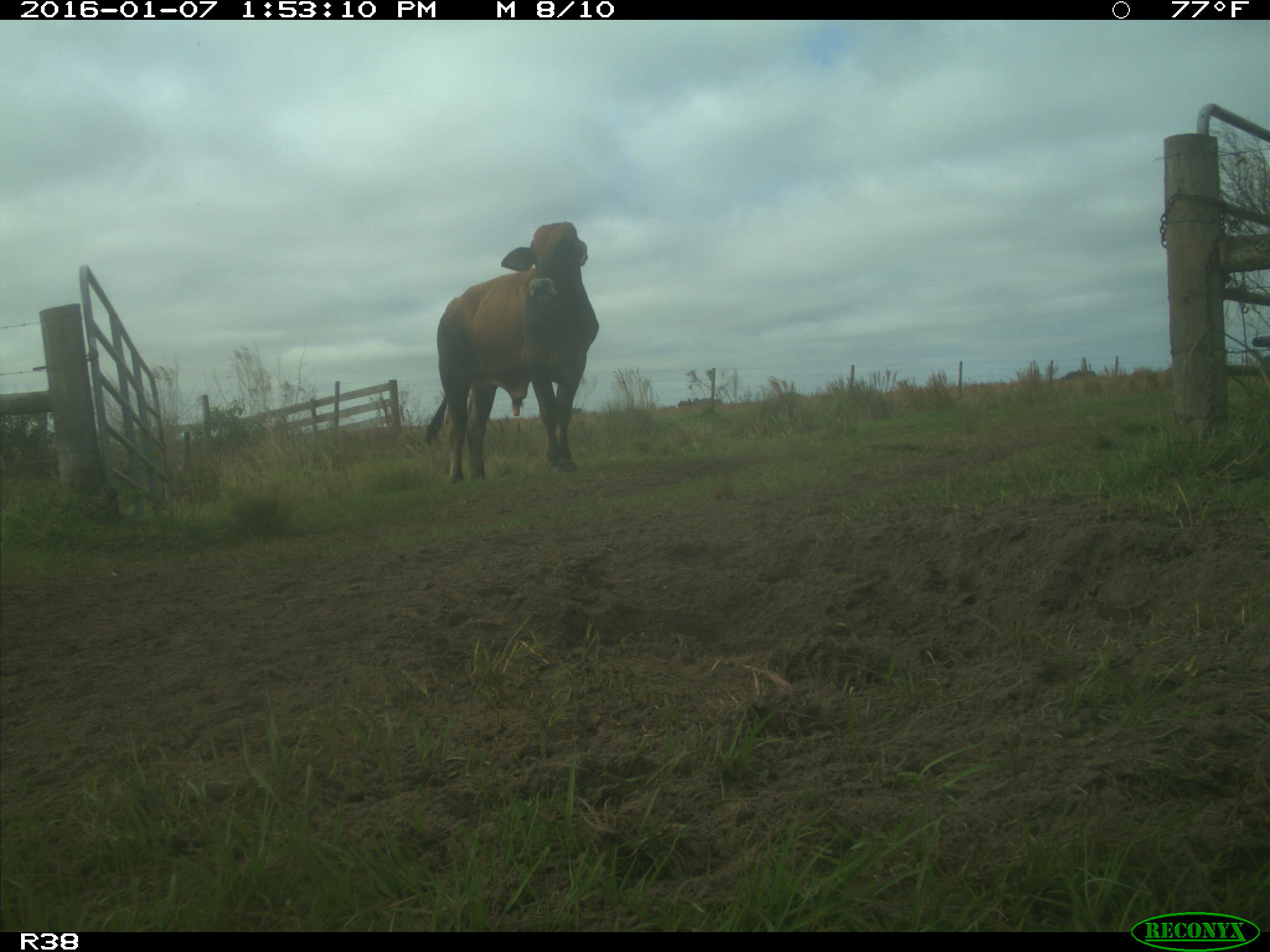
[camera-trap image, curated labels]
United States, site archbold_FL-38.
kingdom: Animalia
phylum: Chordata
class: Mammalia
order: Artiodactyla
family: Bovidae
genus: Bos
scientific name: Bos taurus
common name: domestic cow